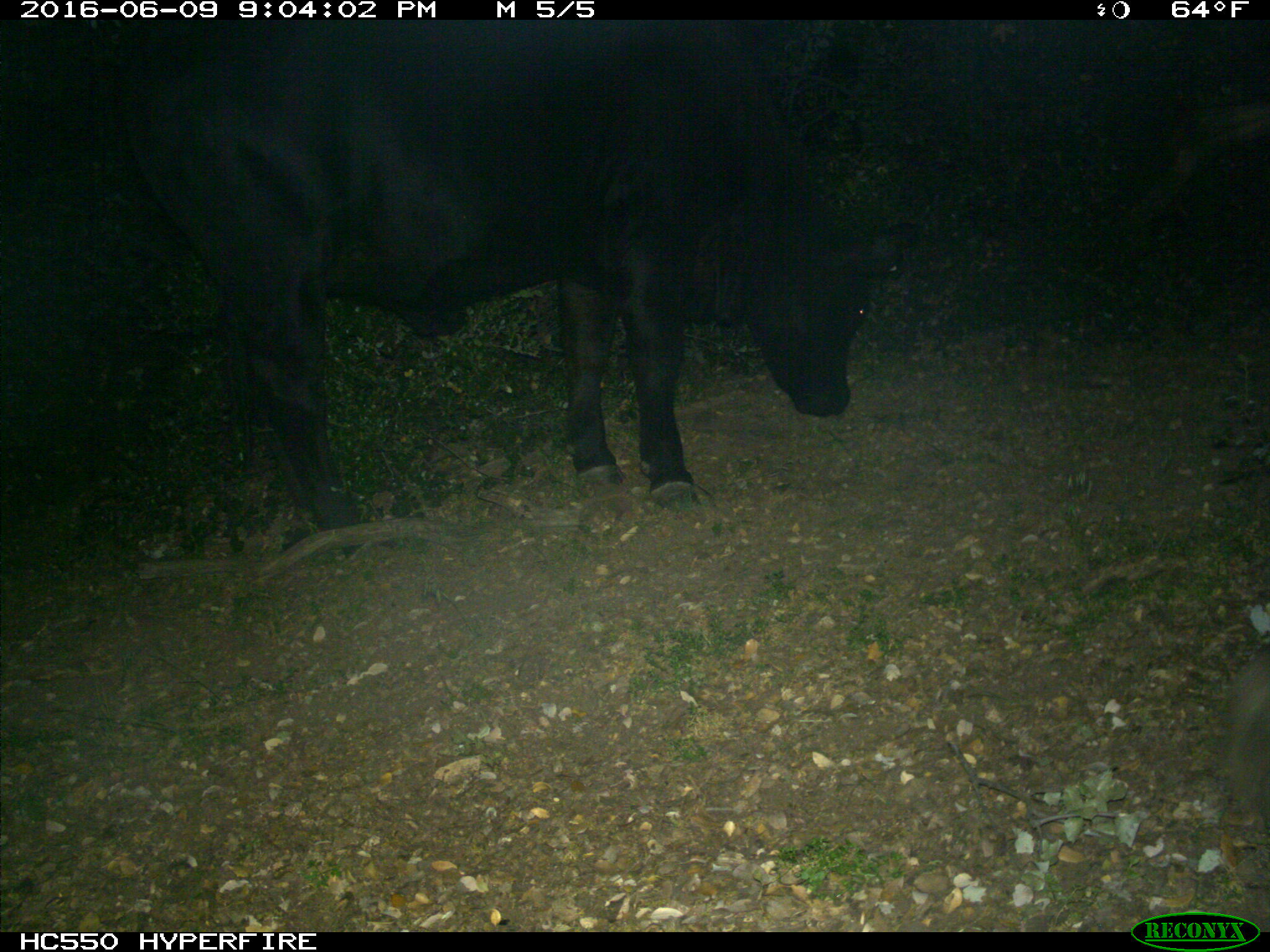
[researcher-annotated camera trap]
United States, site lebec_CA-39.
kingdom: Animalia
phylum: Chordata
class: Mammalia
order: Artiodactyla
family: Bovidae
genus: Bos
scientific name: Bos taurus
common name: domestic cow